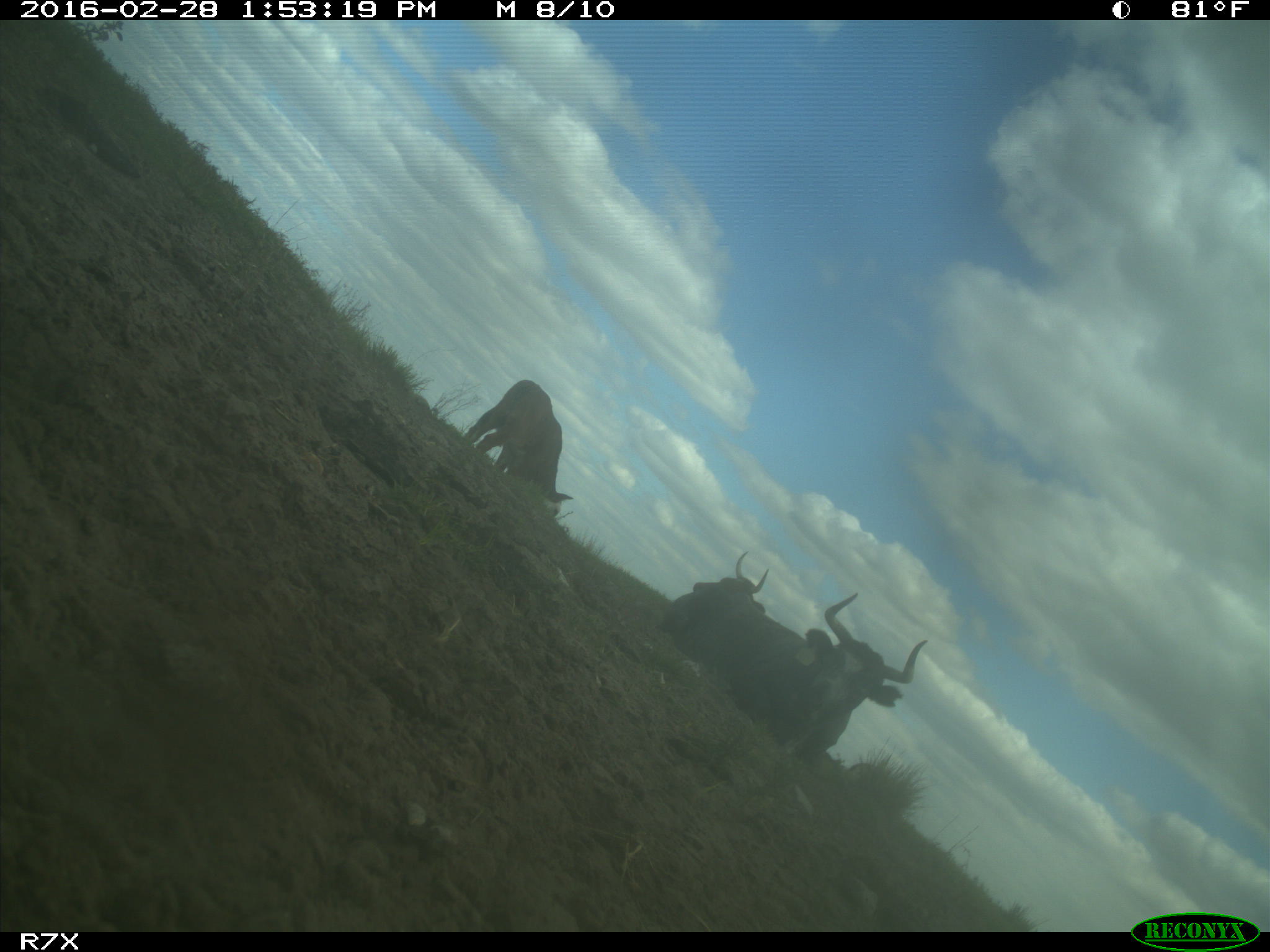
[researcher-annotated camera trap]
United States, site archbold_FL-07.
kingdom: Animalia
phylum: Chordata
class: Mammalia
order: Artiodactyla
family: Bovidae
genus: Bos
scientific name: Bos taurus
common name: domestic cow